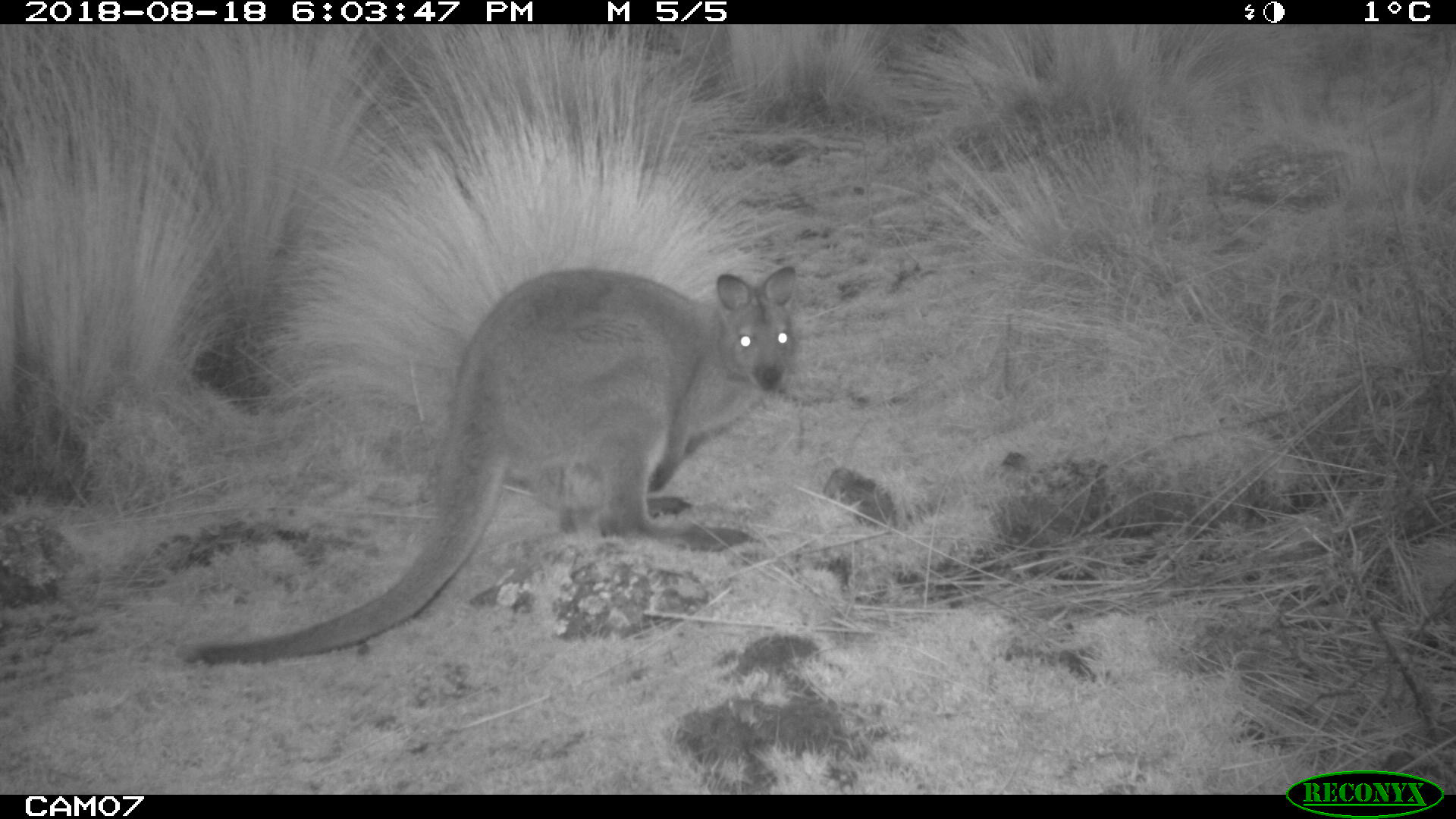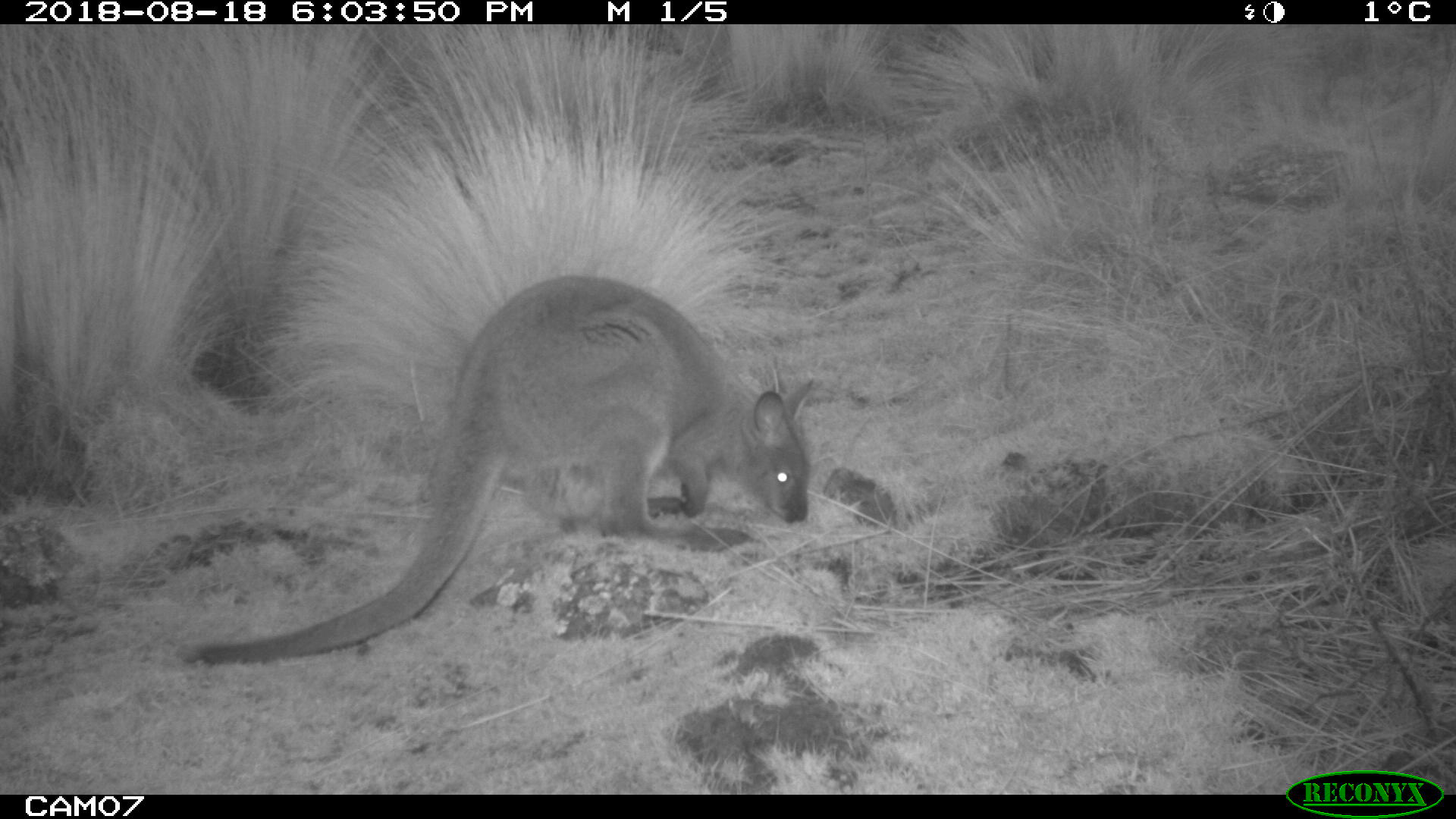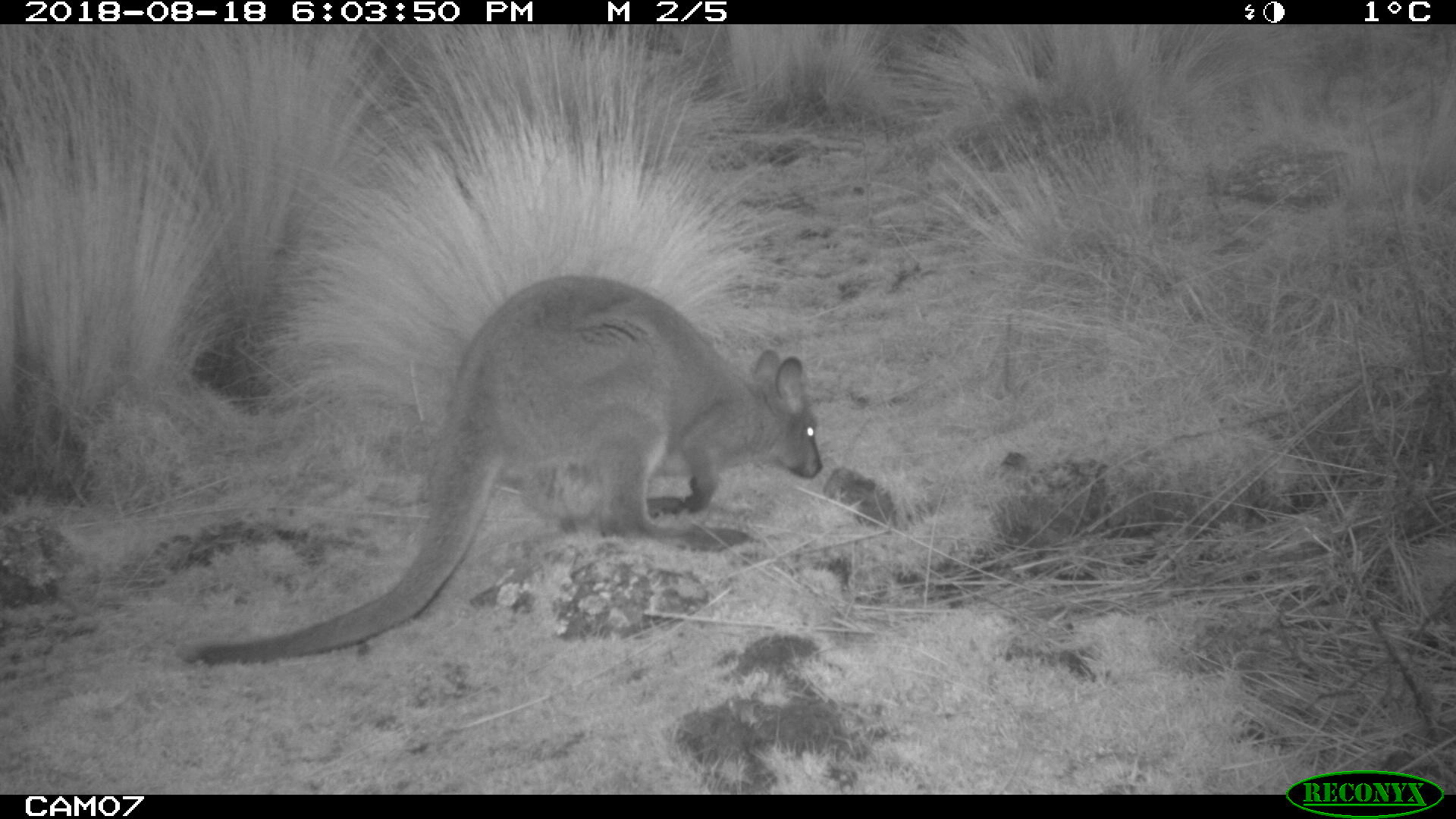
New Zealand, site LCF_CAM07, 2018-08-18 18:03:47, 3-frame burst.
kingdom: Animalia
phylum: Chordata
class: Mammalia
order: Diprotodontia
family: Macropodidae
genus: Notamacropus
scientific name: Notamacropus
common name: wallaby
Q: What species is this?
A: Wallaby (Notamacropus).